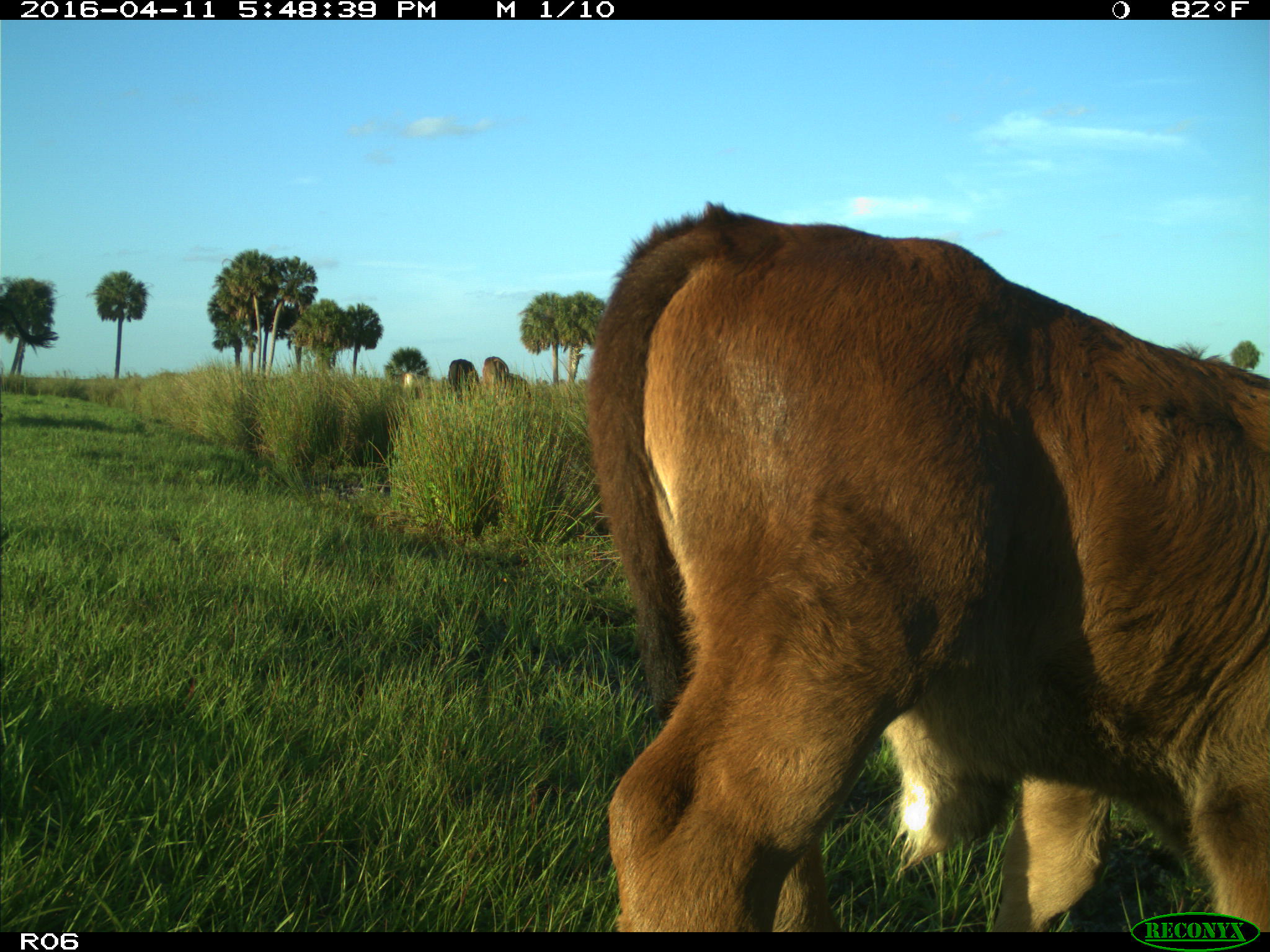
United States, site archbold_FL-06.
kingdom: Animalia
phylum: Chordata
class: Mammalia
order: Artiodactyla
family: Bovidae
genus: Bos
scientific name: Bos taurus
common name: domestic cow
Bos taurus (domestic cow).